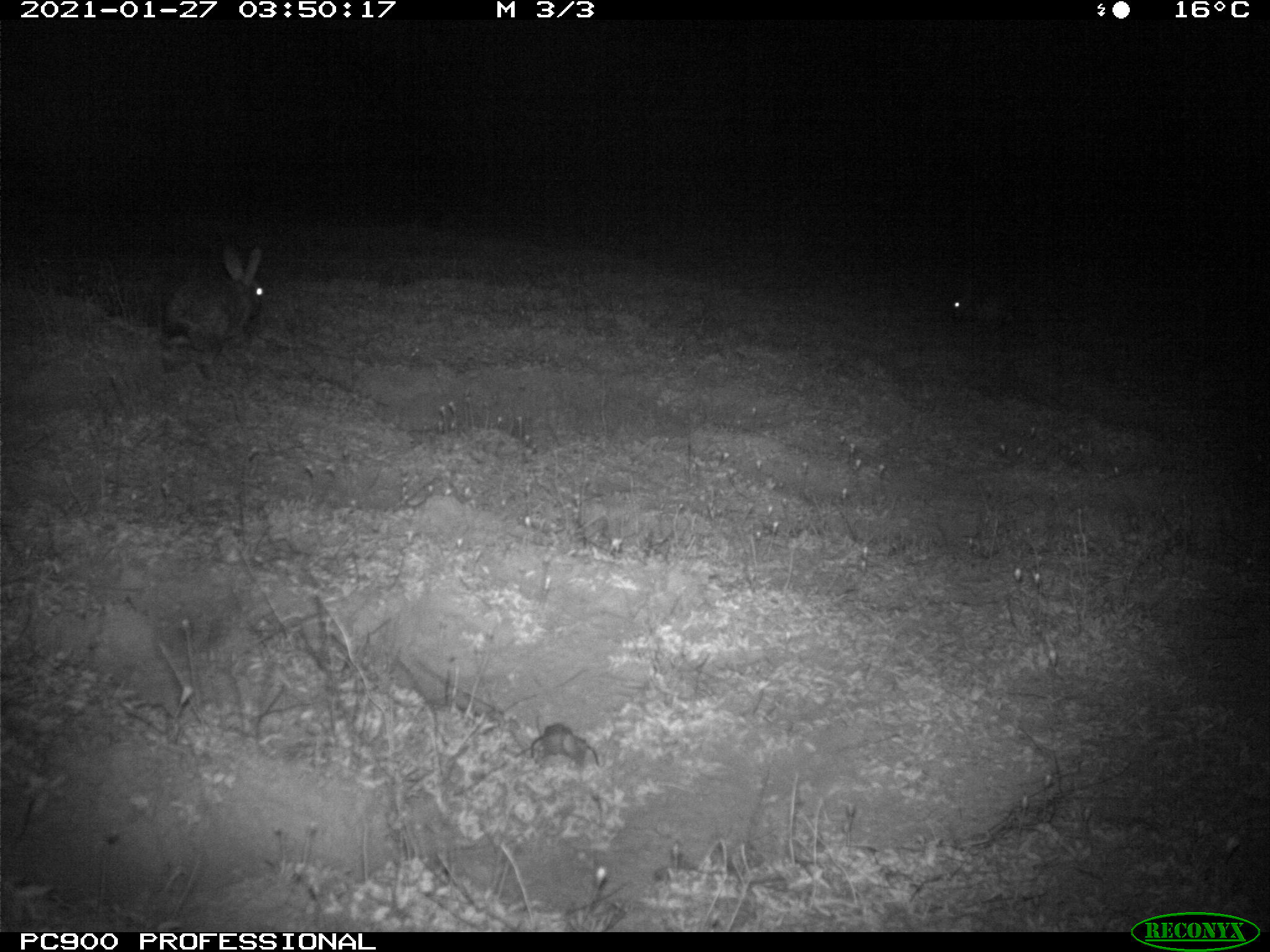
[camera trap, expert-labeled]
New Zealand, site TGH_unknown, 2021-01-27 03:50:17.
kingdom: Animalia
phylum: Chordata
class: Mammalia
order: Lagomorpha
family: Leporidae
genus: Oryctolagus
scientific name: Oryctolagus cuniculus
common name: european rabbit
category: rabbit